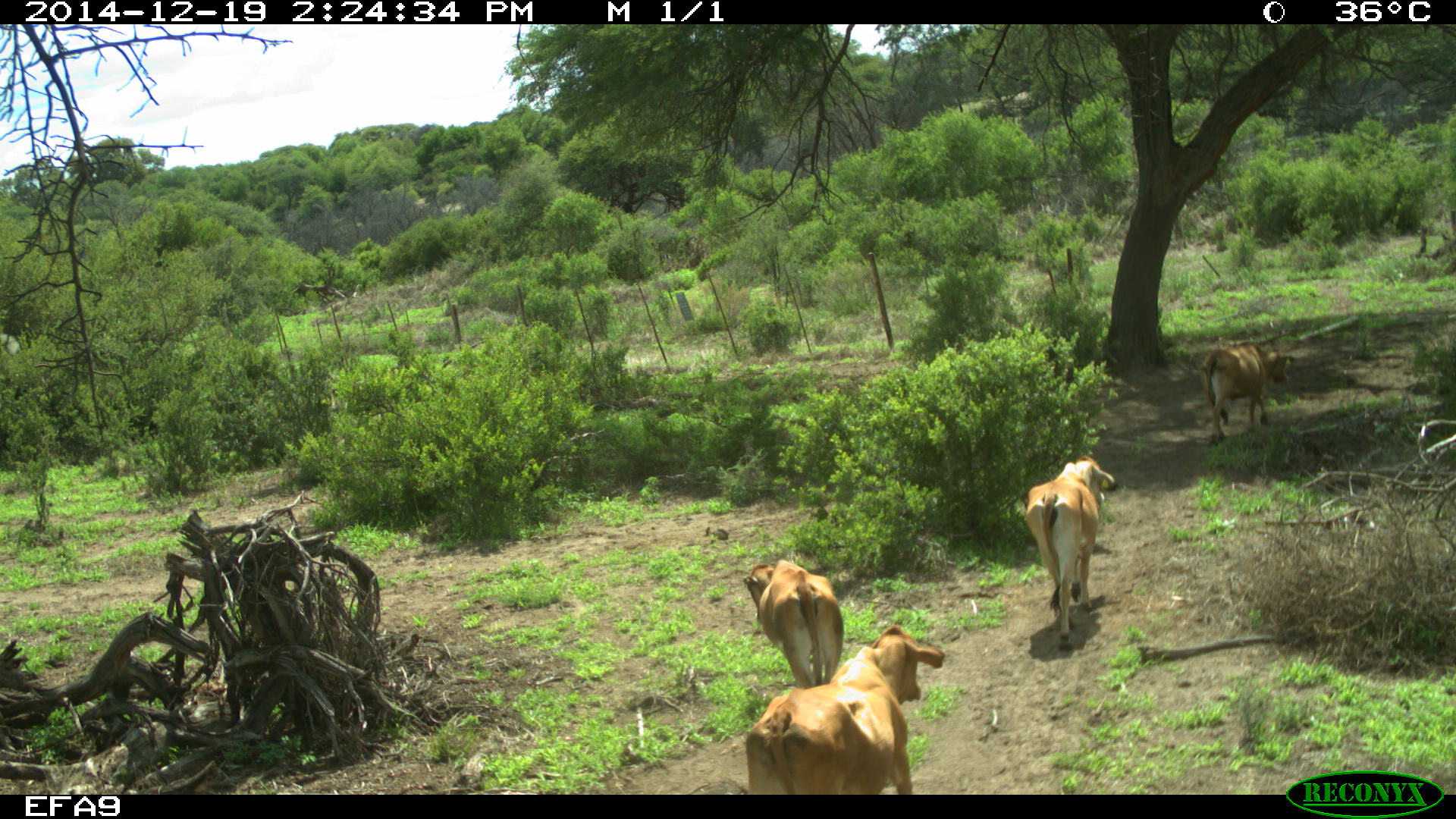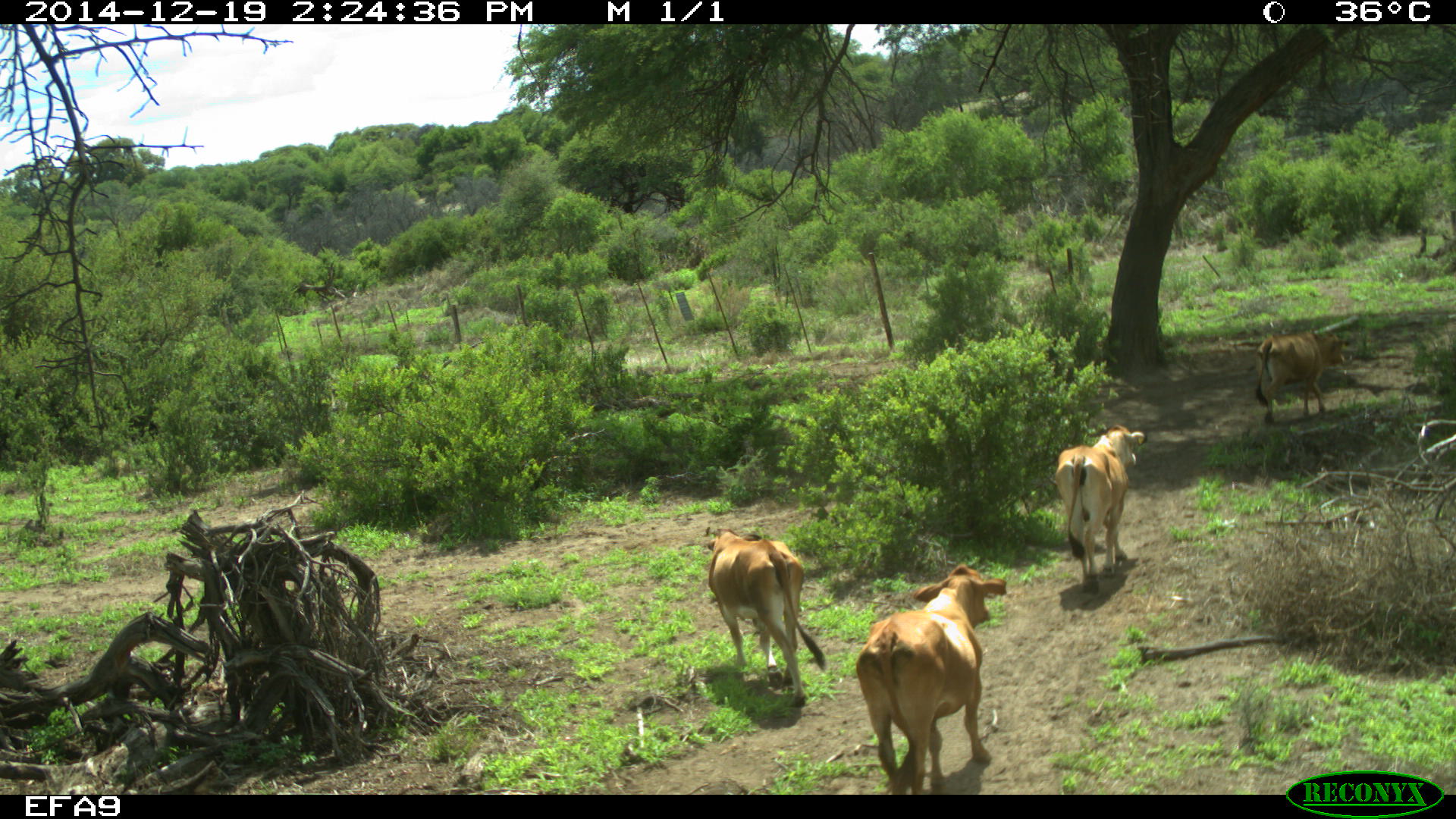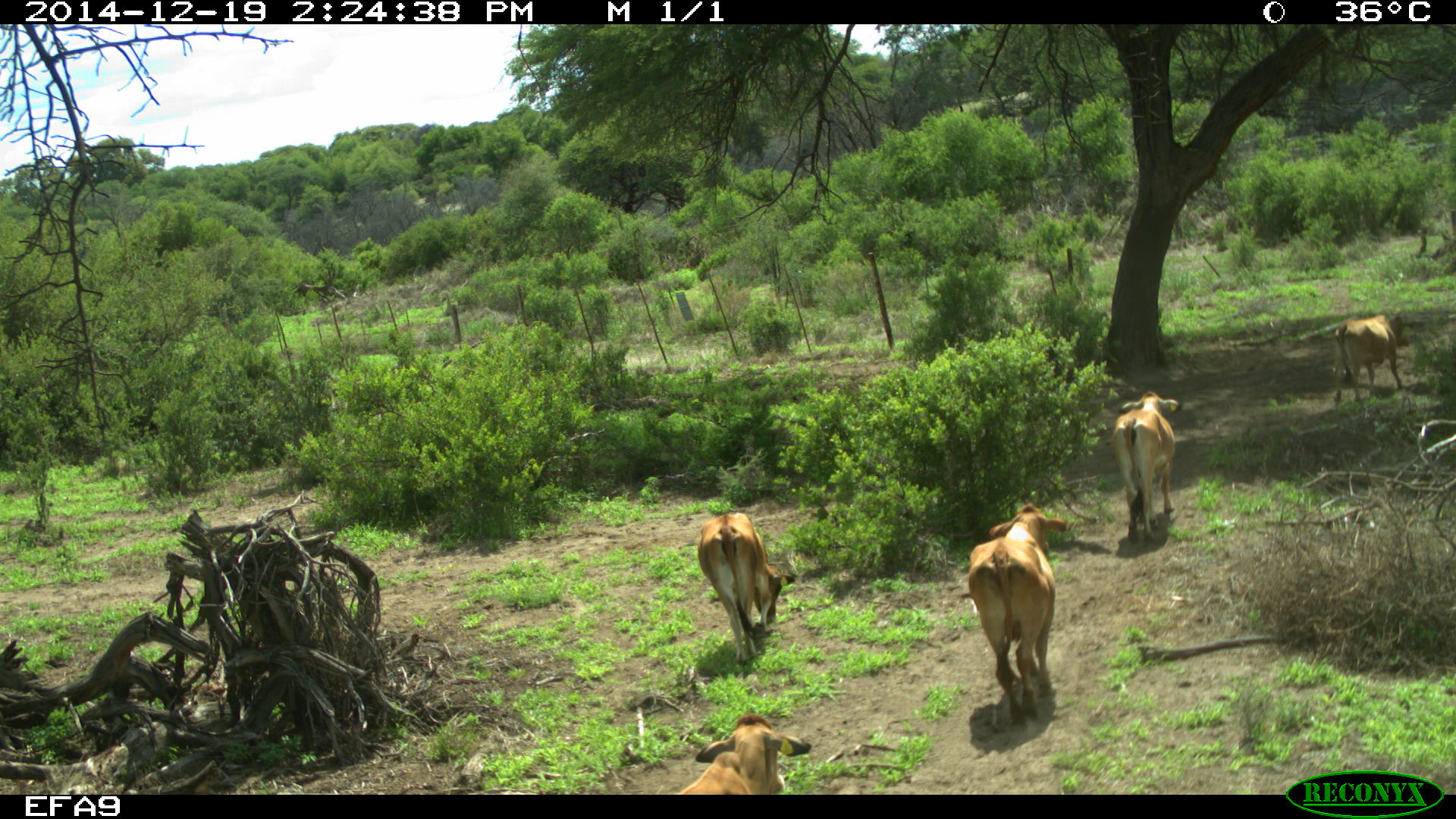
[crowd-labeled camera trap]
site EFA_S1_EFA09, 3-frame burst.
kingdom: Animalia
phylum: Chordata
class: Mammalia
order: Artiodactyla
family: Bovidae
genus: Bos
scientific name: Bos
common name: cattle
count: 5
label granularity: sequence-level